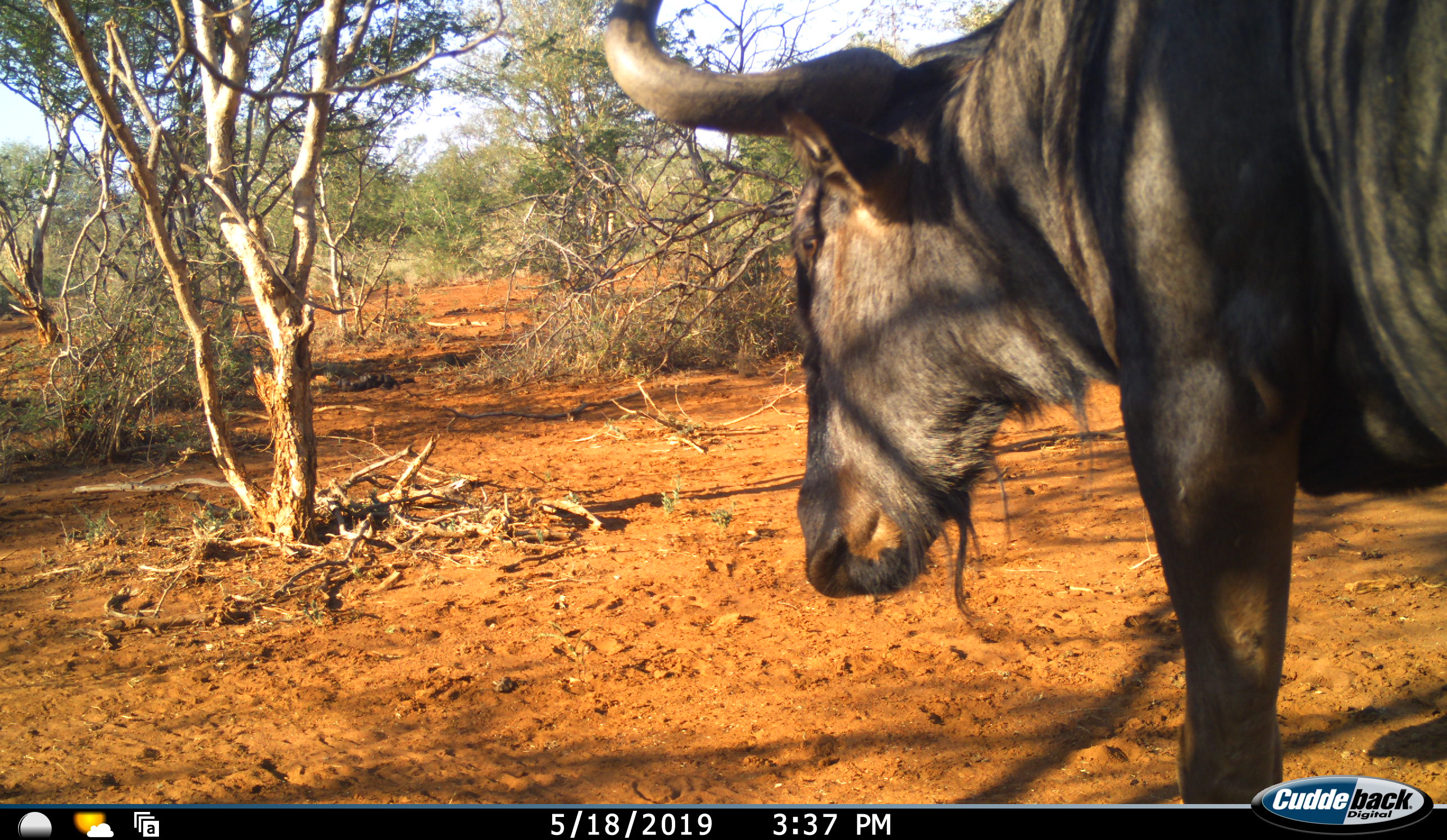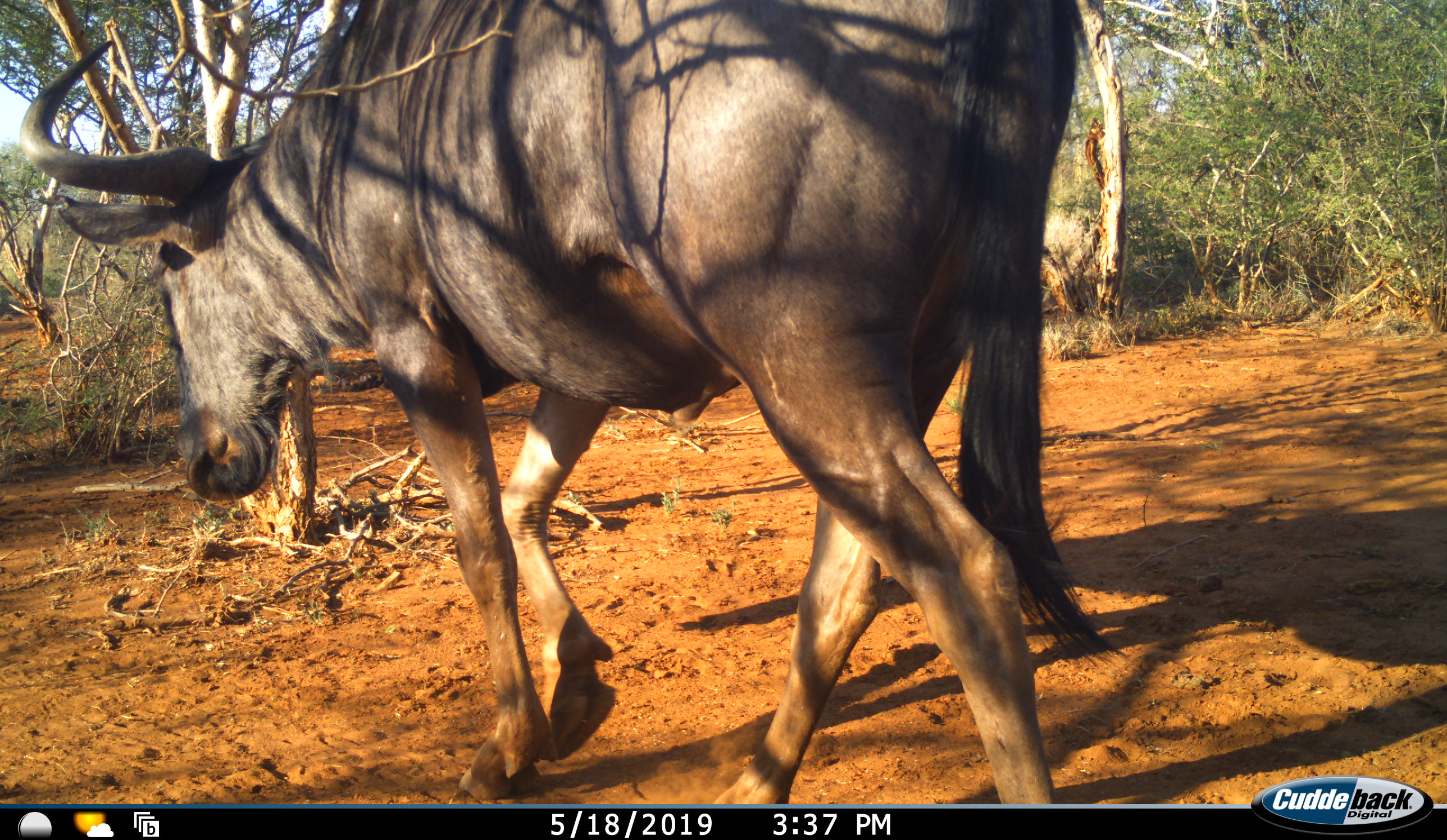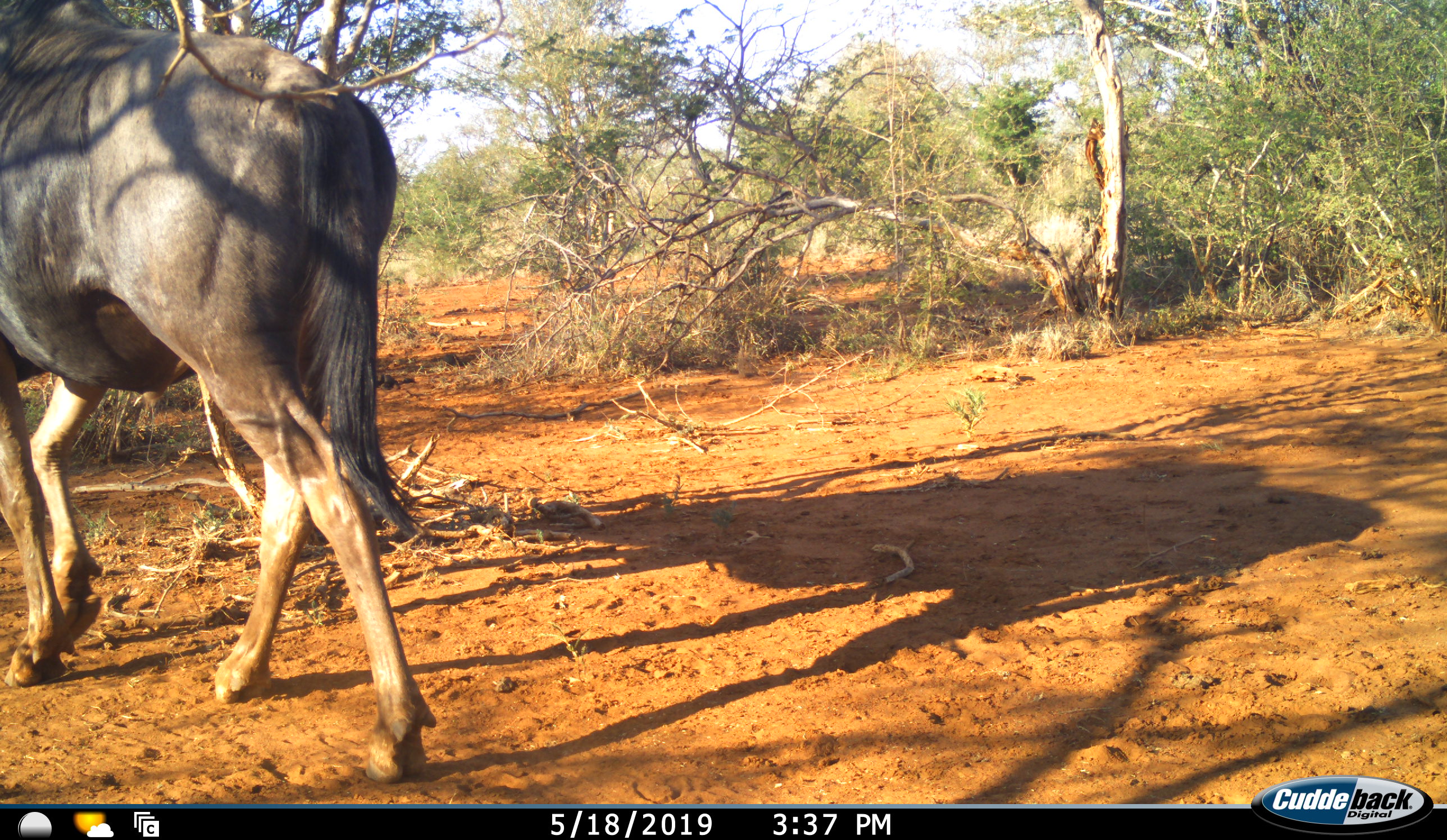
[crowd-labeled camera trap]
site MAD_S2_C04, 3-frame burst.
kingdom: Animalia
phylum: Chordata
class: Mammalia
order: Artiodactyla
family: Bovidae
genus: Connochaetes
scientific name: Connochaetes taurinus taurinus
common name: blue wildebeest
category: wildebeestblue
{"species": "wildebeestblue (blue wildebeest) (Connochaetes taurinus taurinus)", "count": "1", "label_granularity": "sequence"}